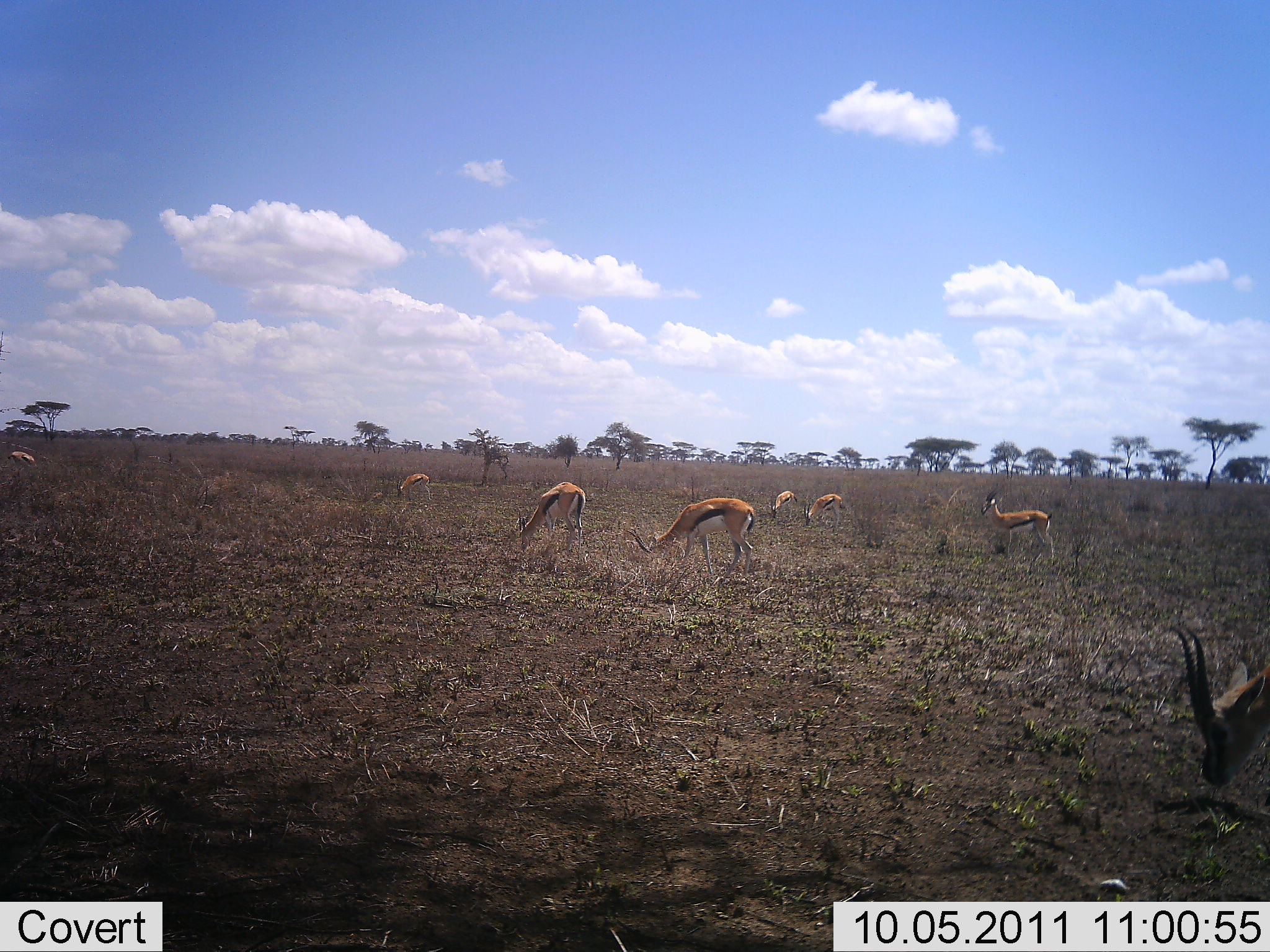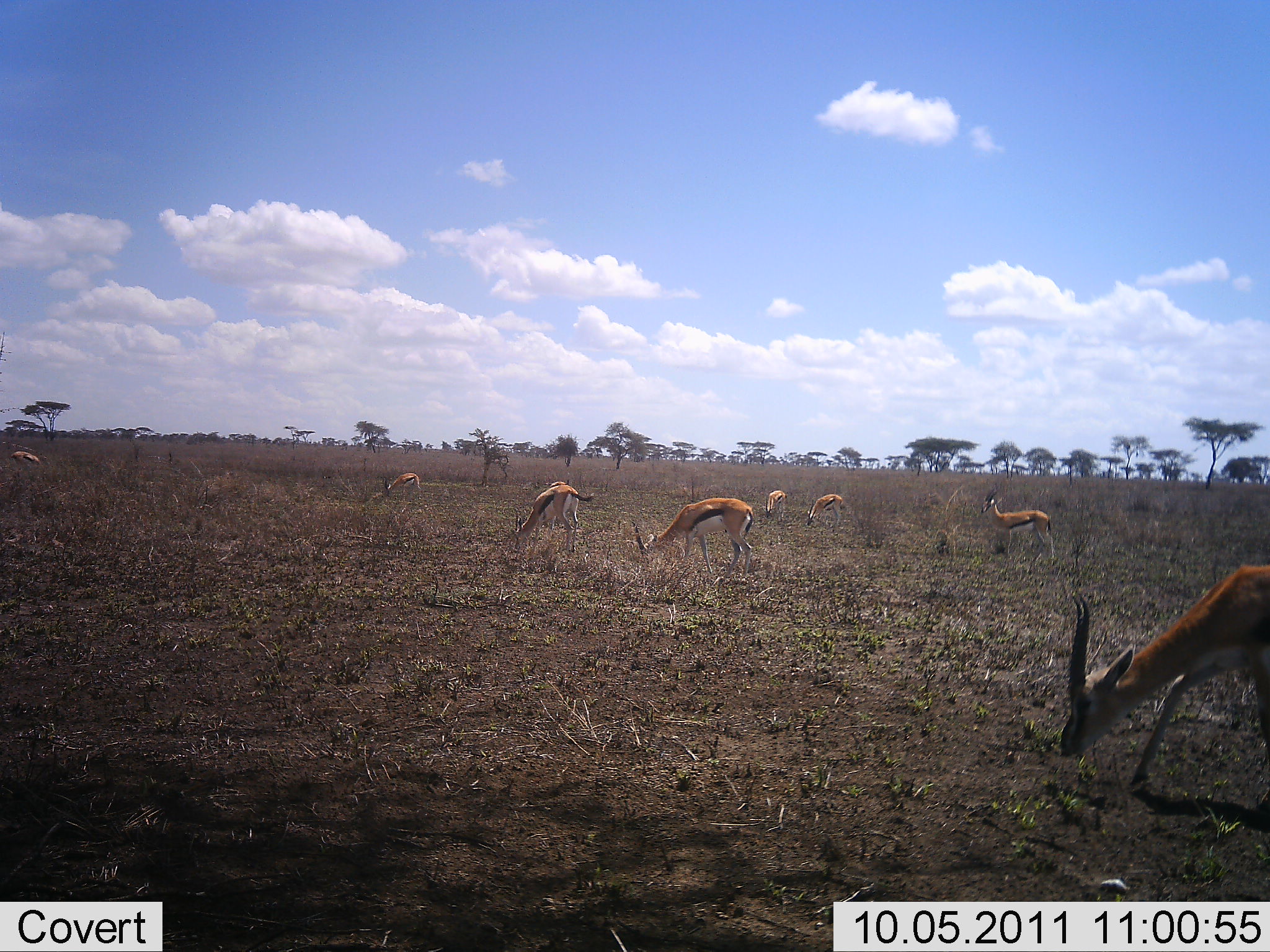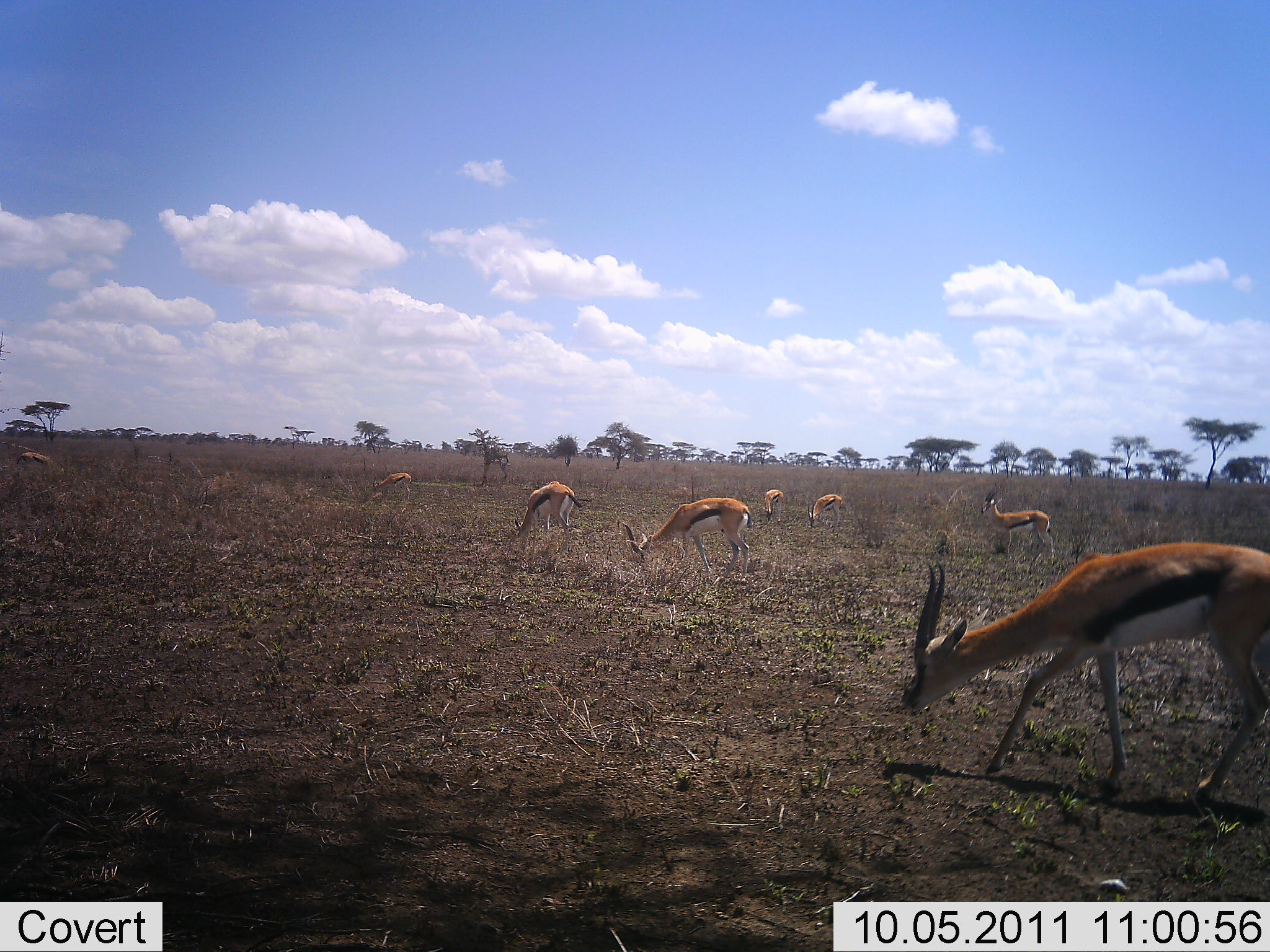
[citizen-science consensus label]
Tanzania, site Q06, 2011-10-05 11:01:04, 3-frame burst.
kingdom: Animalia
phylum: Chordata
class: Mammalia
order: Artiodactyla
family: Bovidae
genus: Eudorcas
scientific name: Eudorcas thomsonii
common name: thomson's gazelle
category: gazellethomsons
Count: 8.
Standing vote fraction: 45%.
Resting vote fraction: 0%.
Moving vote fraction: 27%.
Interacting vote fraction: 0%.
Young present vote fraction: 0%.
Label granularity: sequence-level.